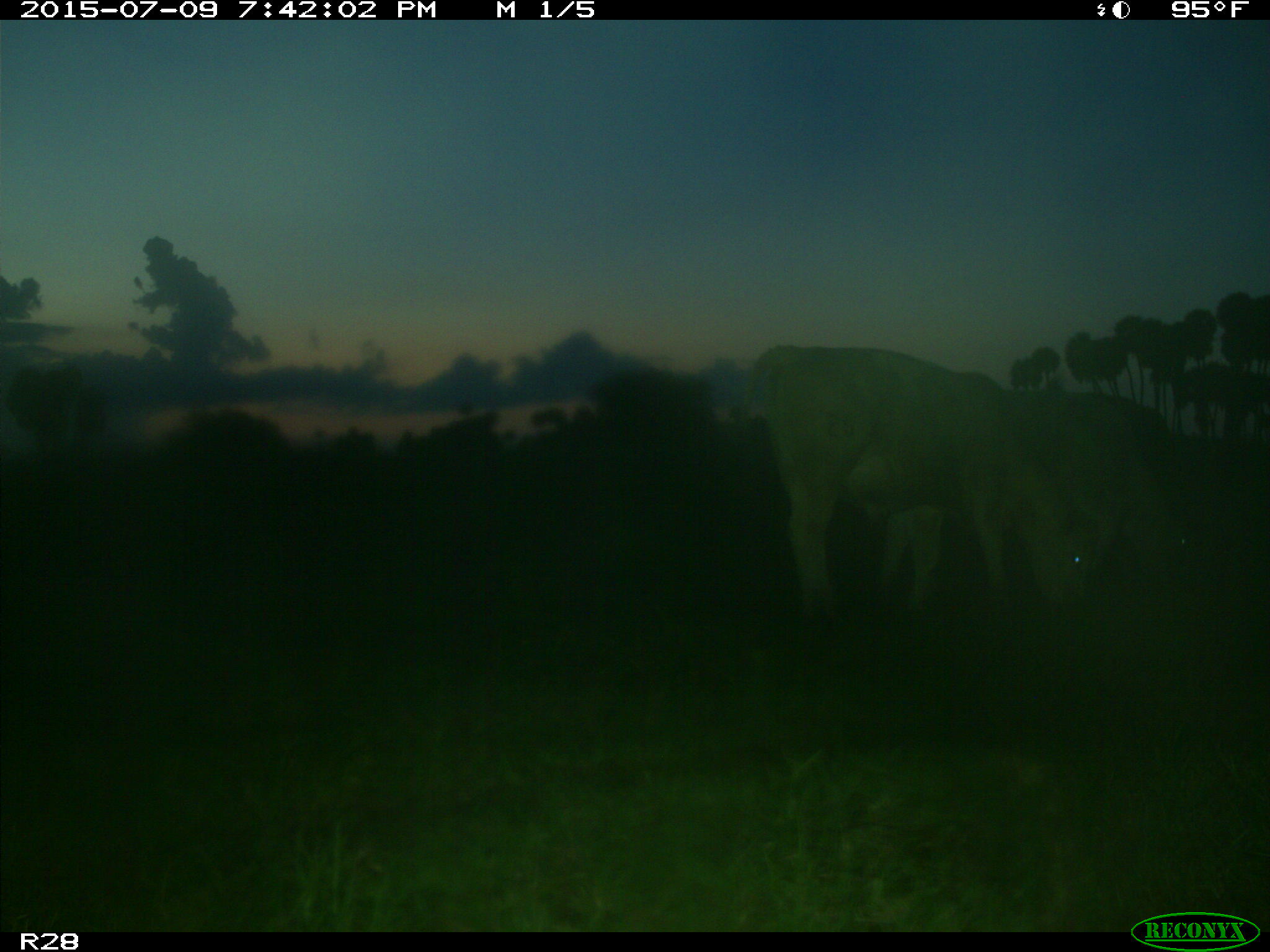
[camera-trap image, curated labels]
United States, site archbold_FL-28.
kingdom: Animalia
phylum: Chordata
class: Mammalia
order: Artiodactyla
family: Bovidae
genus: Bos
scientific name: Bos taurus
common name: domestic cow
Bos taurus (domestic cow).